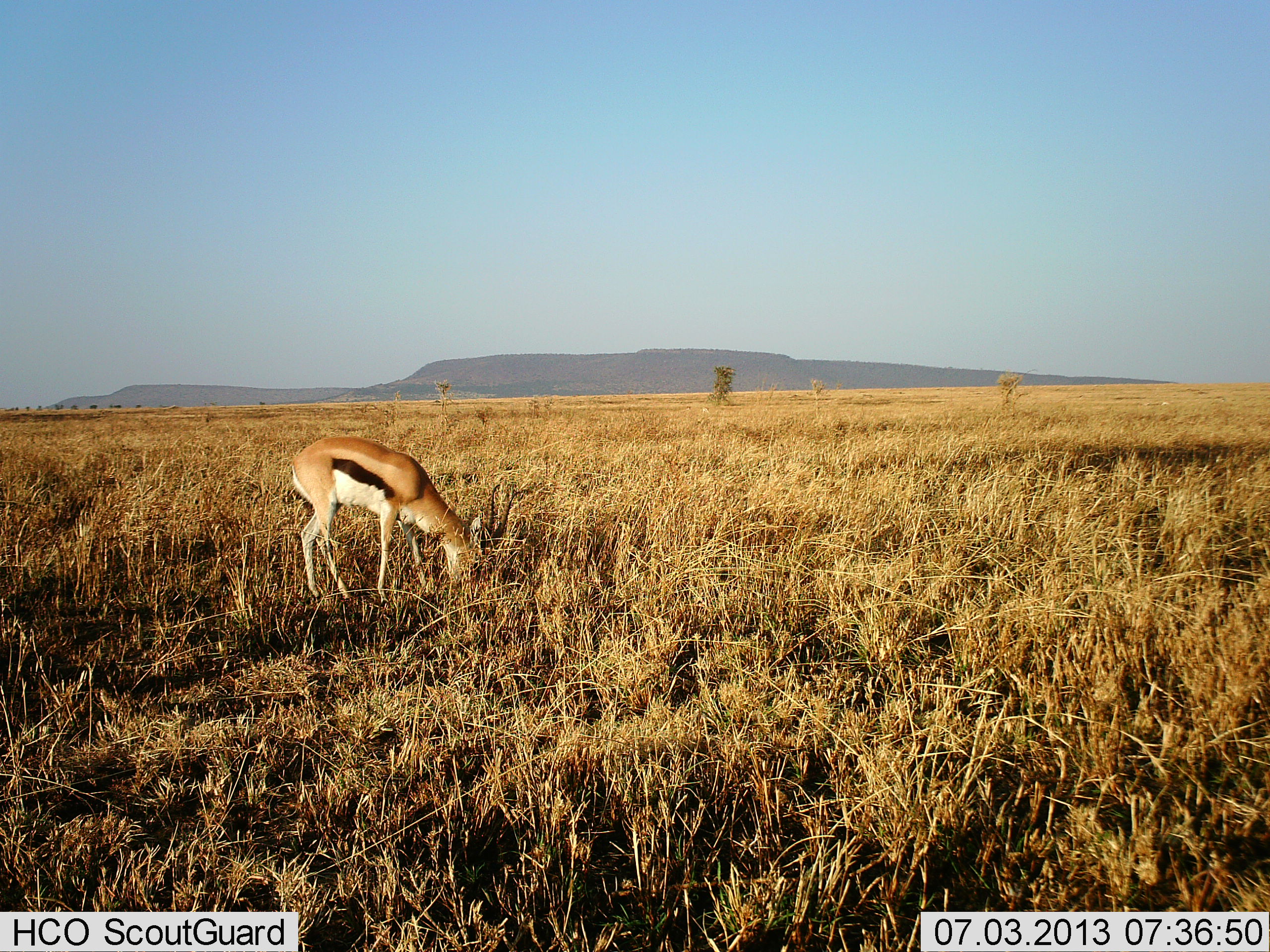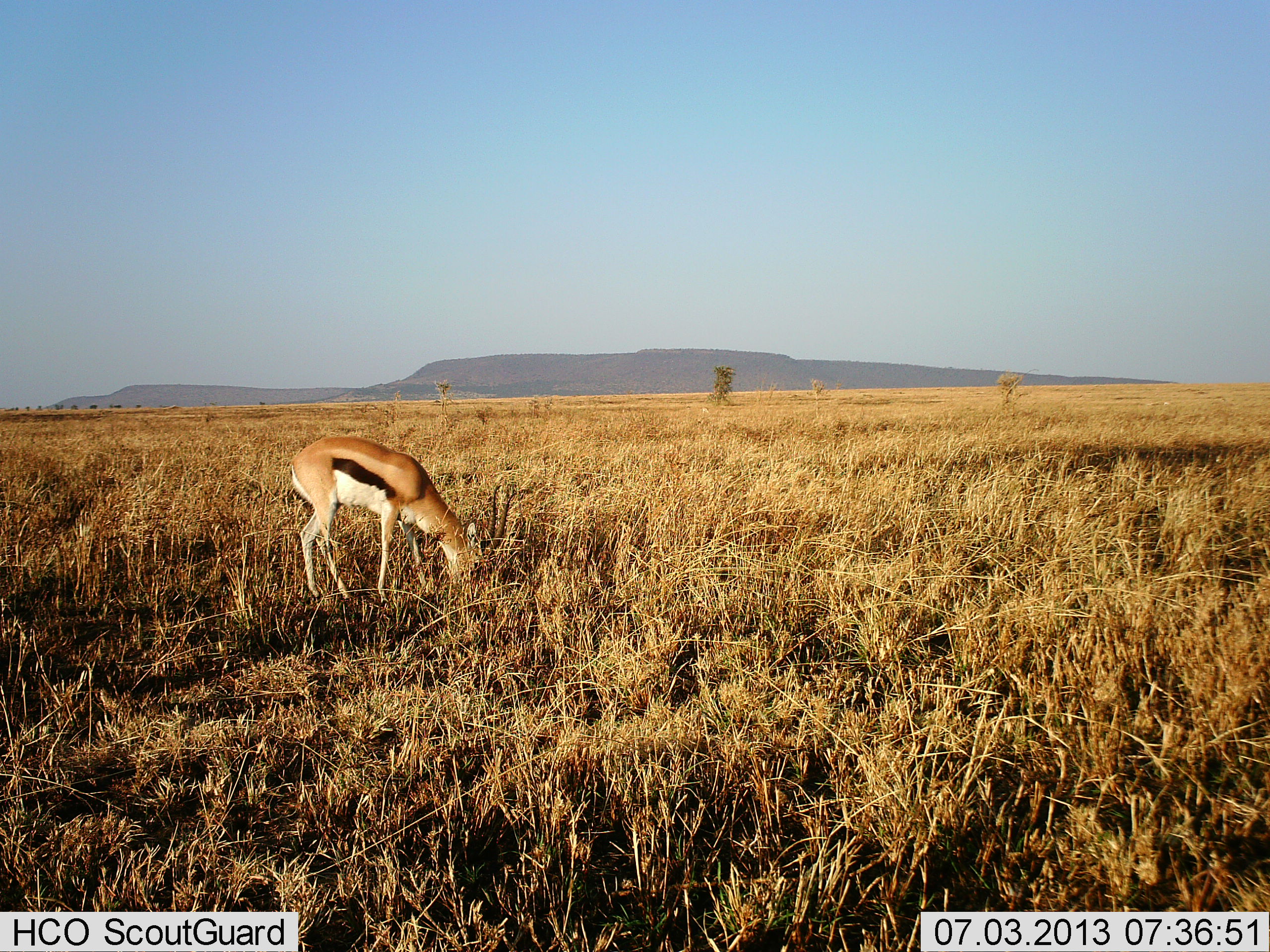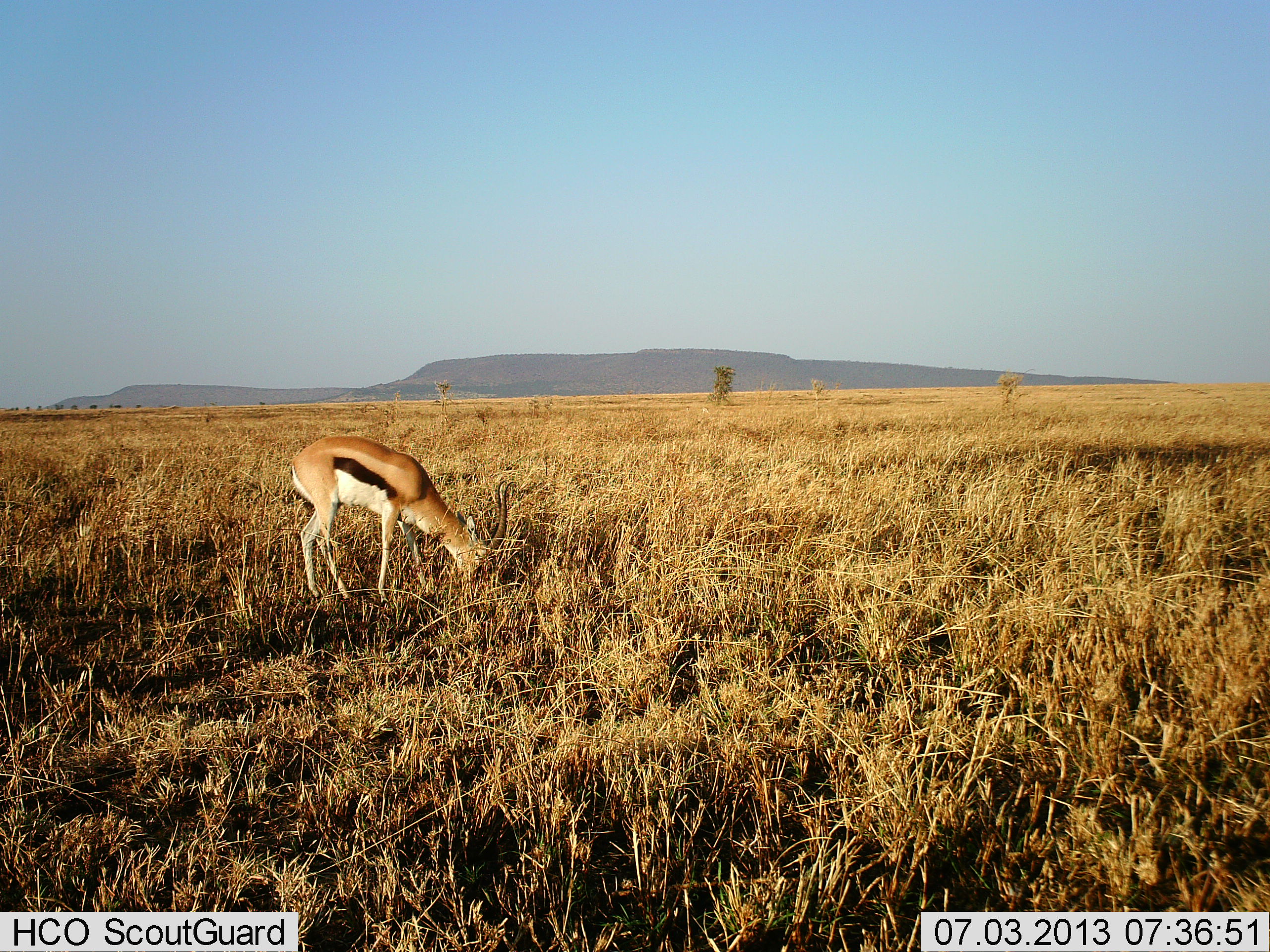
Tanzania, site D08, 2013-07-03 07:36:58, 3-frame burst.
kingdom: Animalia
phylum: Chordata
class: Mammalia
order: Artiodactyla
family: Bovidae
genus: Eudorcas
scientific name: Eudorcas thomsonii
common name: thomson's gazelle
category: gazellethomsons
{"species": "gazellethomsons (thomson's gazelle) (Eudorcas thomsonii)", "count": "1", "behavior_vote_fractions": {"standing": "10%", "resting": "0%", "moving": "0%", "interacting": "0%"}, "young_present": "0%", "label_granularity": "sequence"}